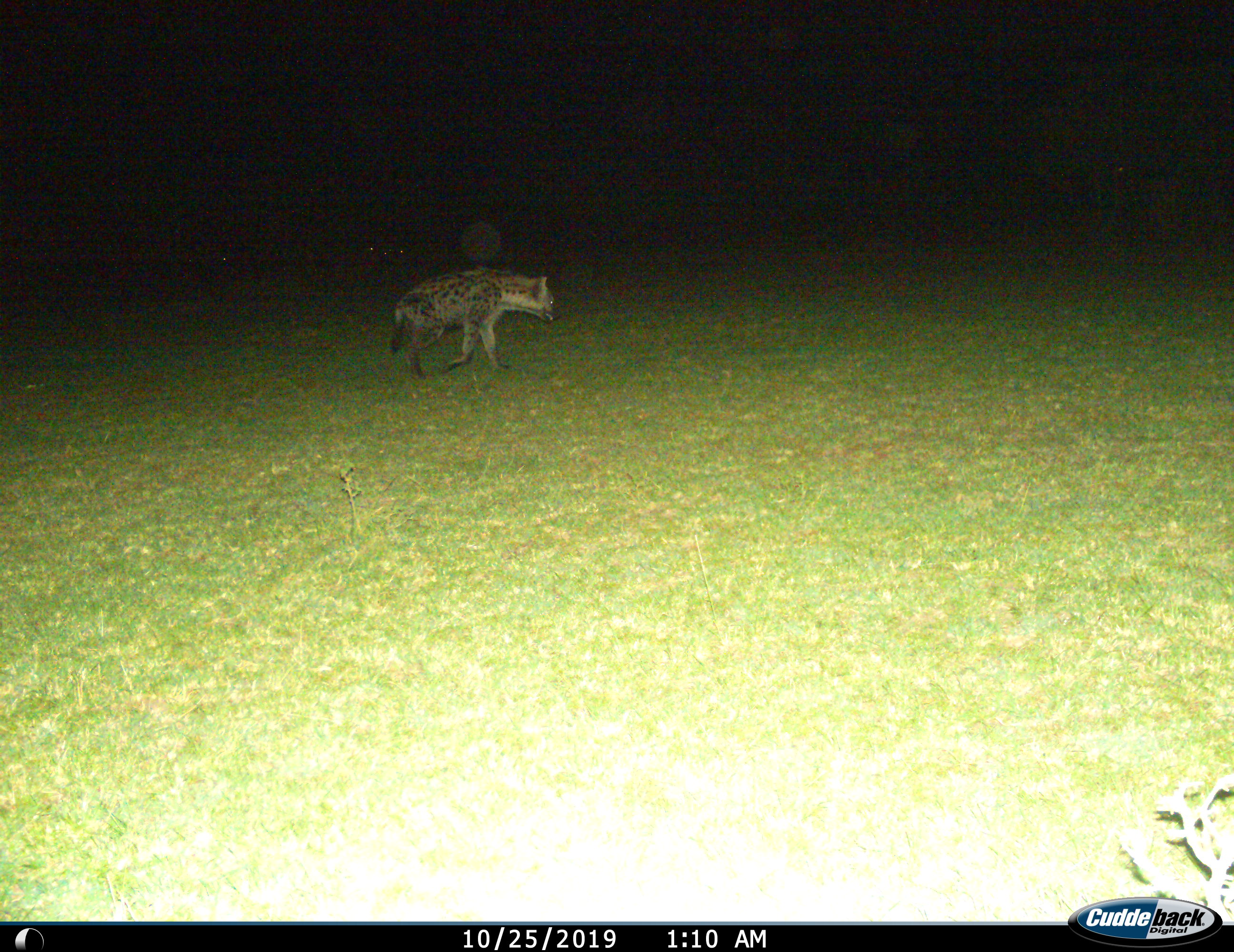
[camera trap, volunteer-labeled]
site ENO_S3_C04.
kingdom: Animalia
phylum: Chordata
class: Mammalia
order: Carnivora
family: Hyaenidae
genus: Crocuta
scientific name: Crocuta crocuta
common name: spotted hyena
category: hyenaspotted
Hyenaspotted (spotted hyena) (Crocuta crocuta), count 1. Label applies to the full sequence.